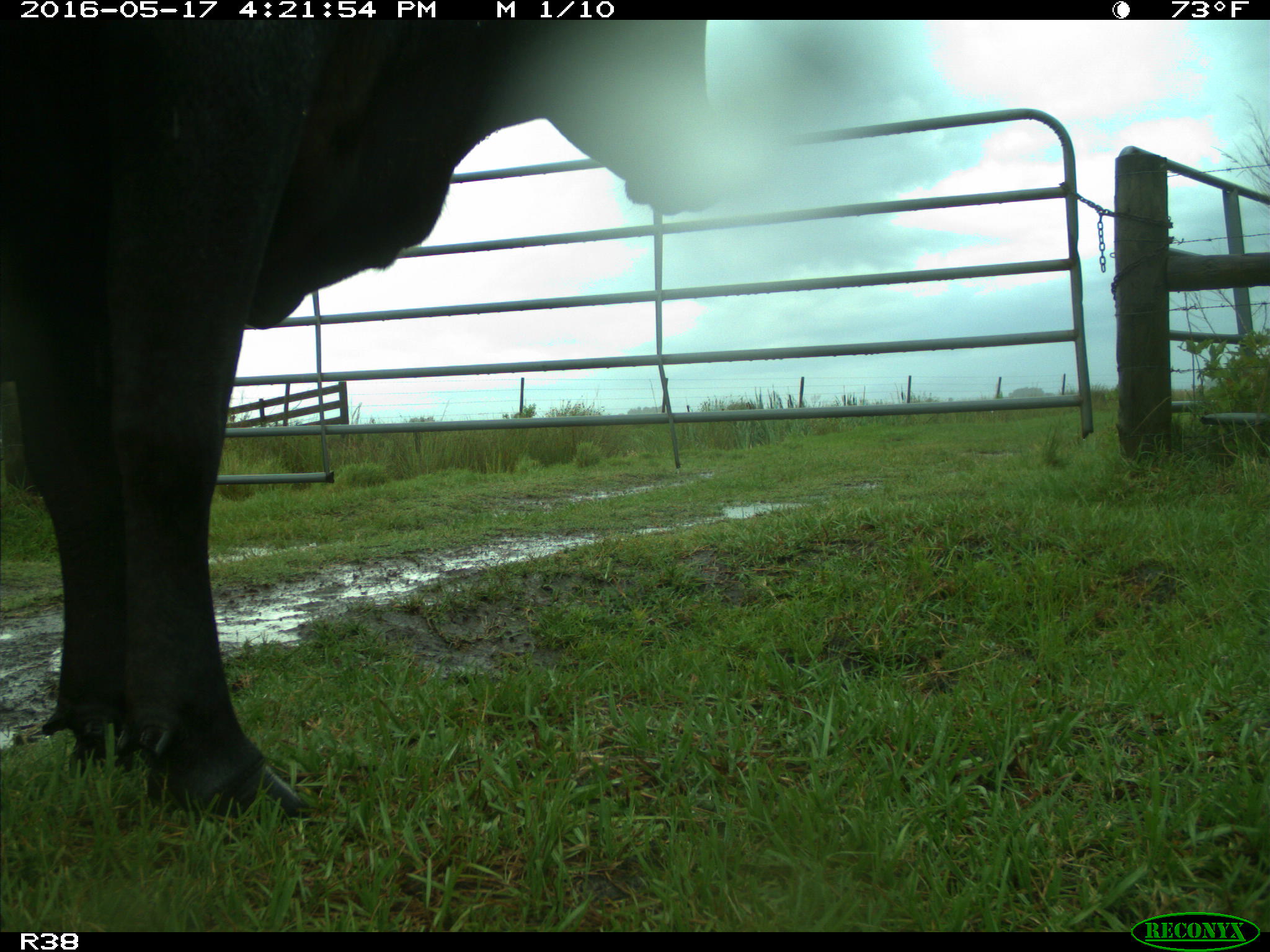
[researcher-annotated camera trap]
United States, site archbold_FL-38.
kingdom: Animalia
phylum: Chordata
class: Mammalia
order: Artiodactyla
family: Bovidae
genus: Bos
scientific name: Bos taurus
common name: domestic cow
Bos taurus (domestic cow).